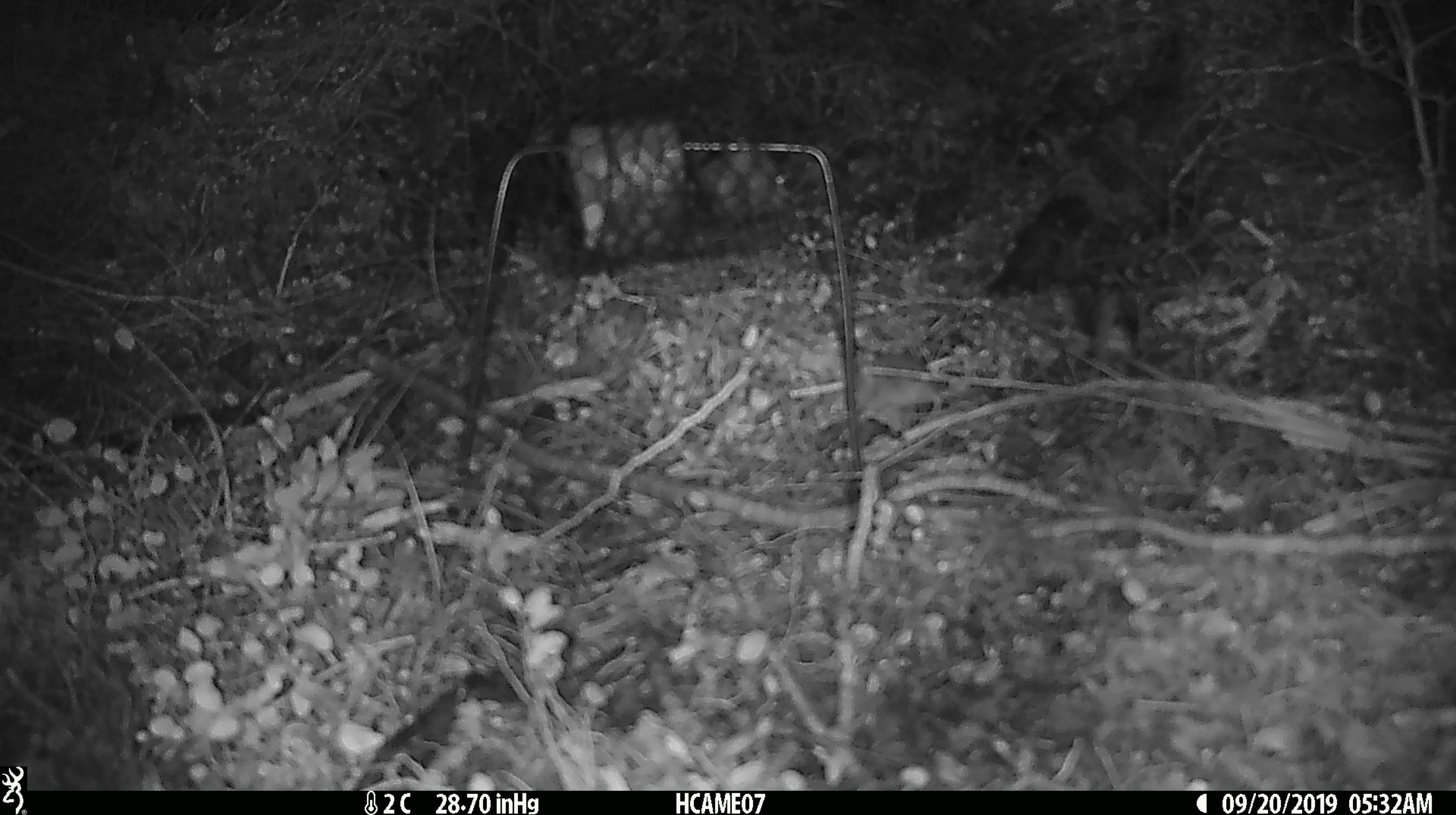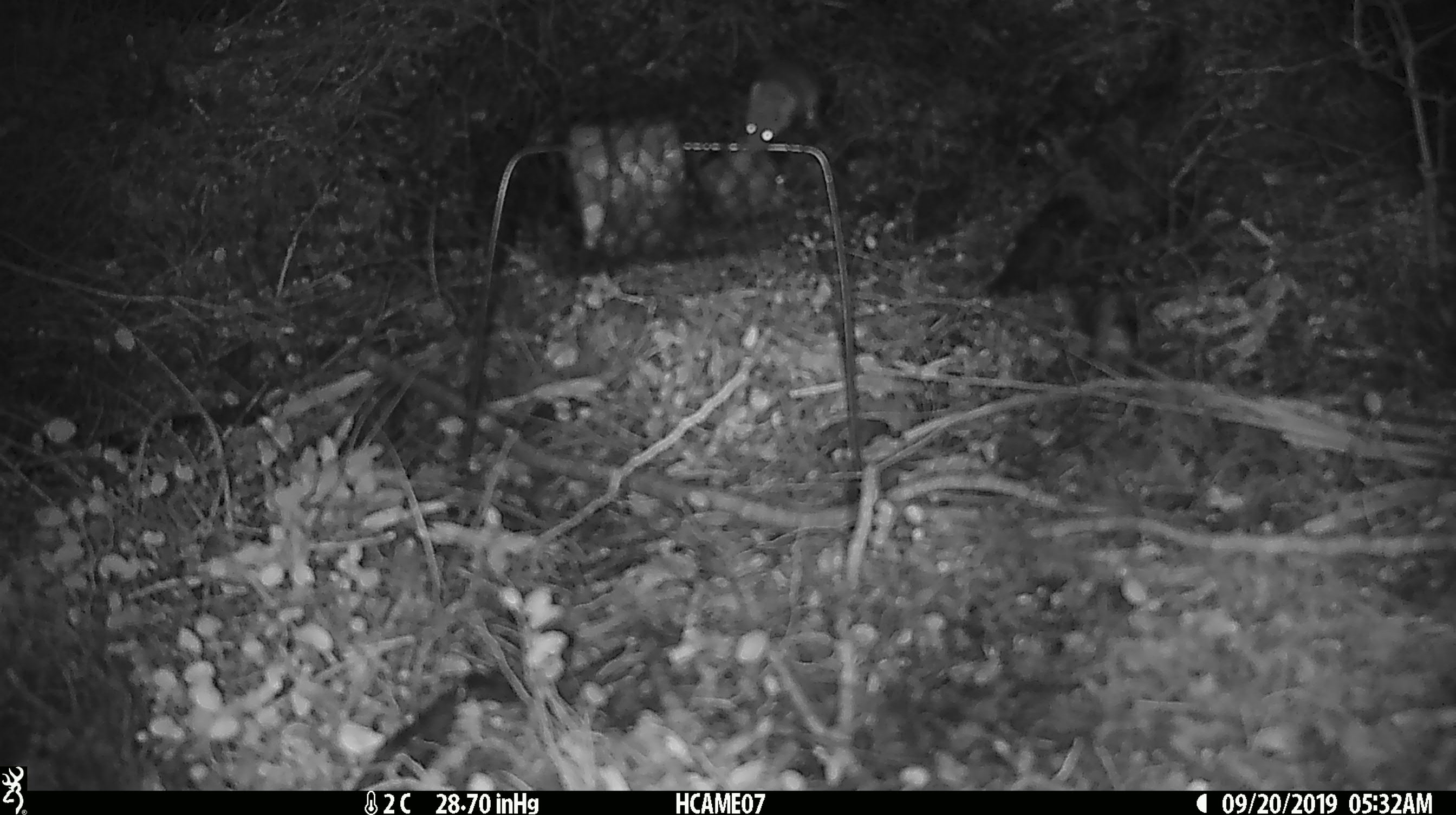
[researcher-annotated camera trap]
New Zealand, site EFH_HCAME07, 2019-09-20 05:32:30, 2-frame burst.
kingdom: Animalia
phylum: Chordata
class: Mammalia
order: Rodentia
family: Muridae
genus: Mus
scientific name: Mus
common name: mouse